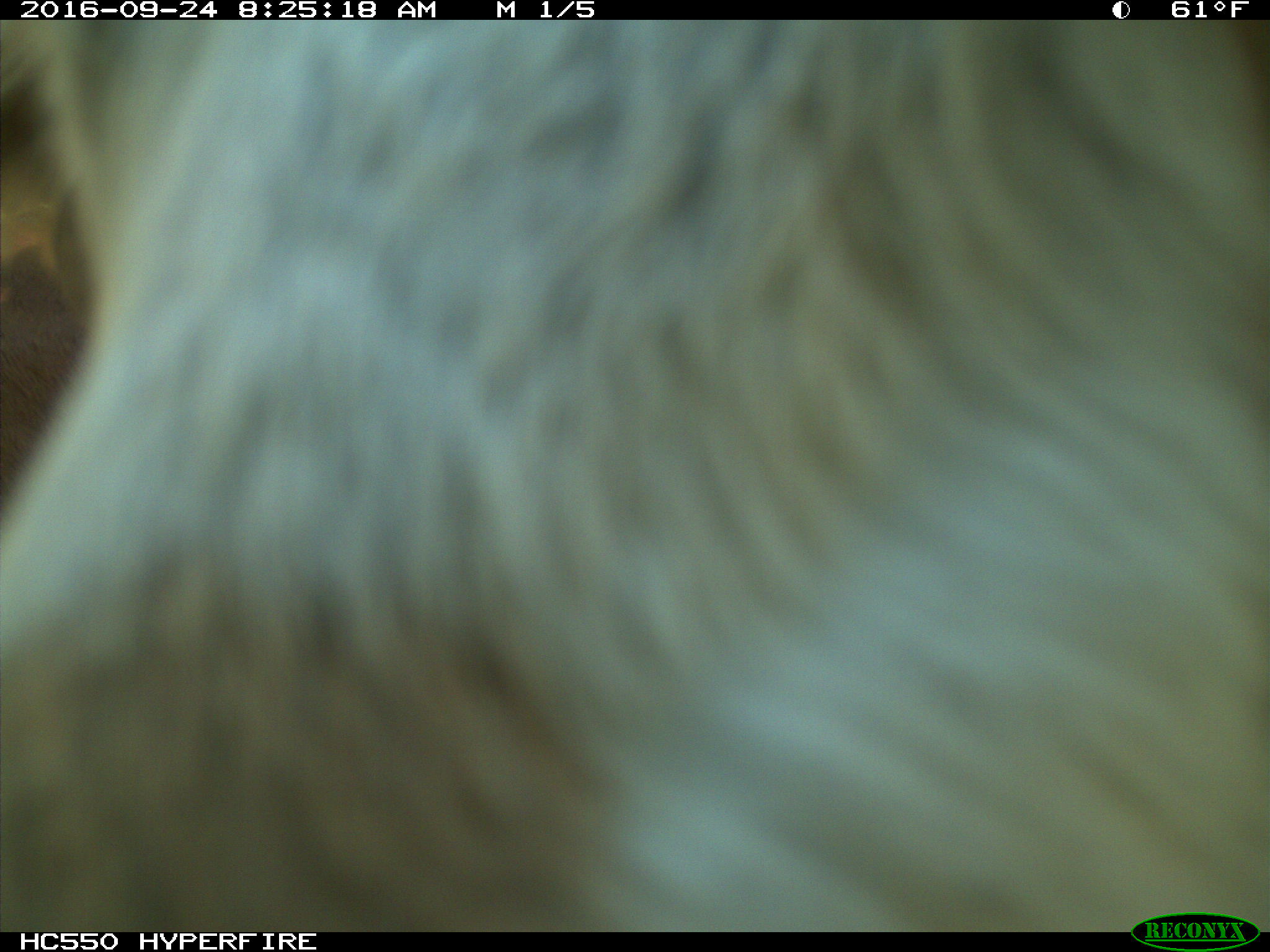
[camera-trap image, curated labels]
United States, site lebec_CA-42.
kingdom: Animalia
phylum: Chordata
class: Mammalia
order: Artiodactyla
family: Bovidae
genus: Bos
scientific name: Bos taurus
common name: domestic cow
Bos taurus (domestic cow).